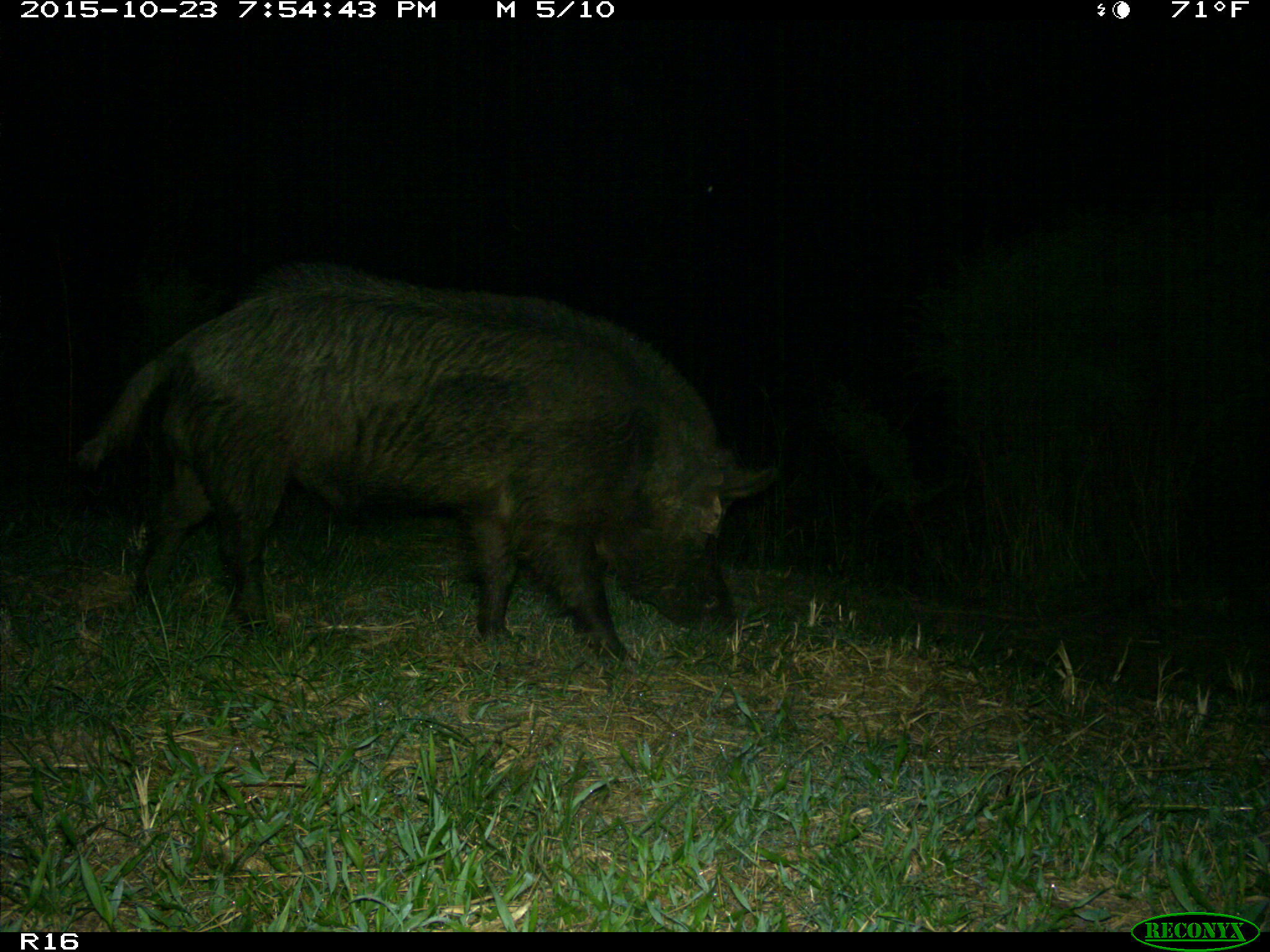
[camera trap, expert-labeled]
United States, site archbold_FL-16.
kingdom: Animalia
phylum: Chordata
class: Mammalia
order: Artiodactyla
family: Suidae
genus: Sus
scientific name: Sus scrofa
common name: wild boar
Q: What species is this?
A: Sus scrofa (wild boar).